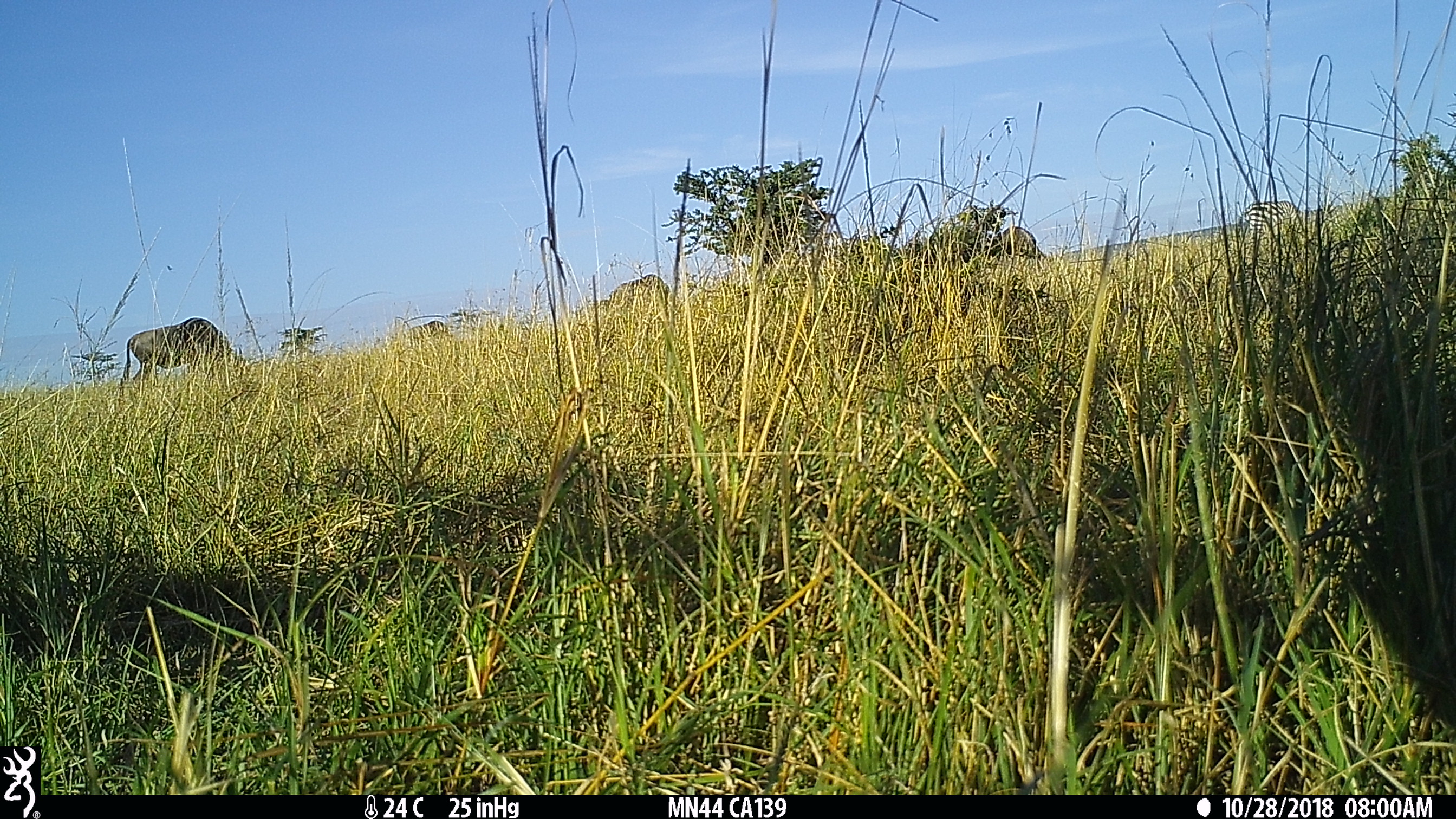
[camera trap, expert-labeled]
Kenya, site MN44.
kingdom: Animalia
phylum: Chordata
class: Mammalia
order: Perissodactyla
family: Equidae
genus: Equus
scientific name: Equus quagga burchellii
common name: burchell's zebra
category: zebra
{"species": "zebra (burchell's zebra) (Equus quagga burchellii)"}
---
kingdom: Animalia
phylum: Chordata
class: Mammalia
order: Artiodactyla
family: Bovidae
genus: Connochaetes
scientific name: Connochaetes taurinus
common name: blue wildebeest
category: wildebeest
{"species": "wildebeest (blue wildebeest) (Connochaetes taurinus)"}